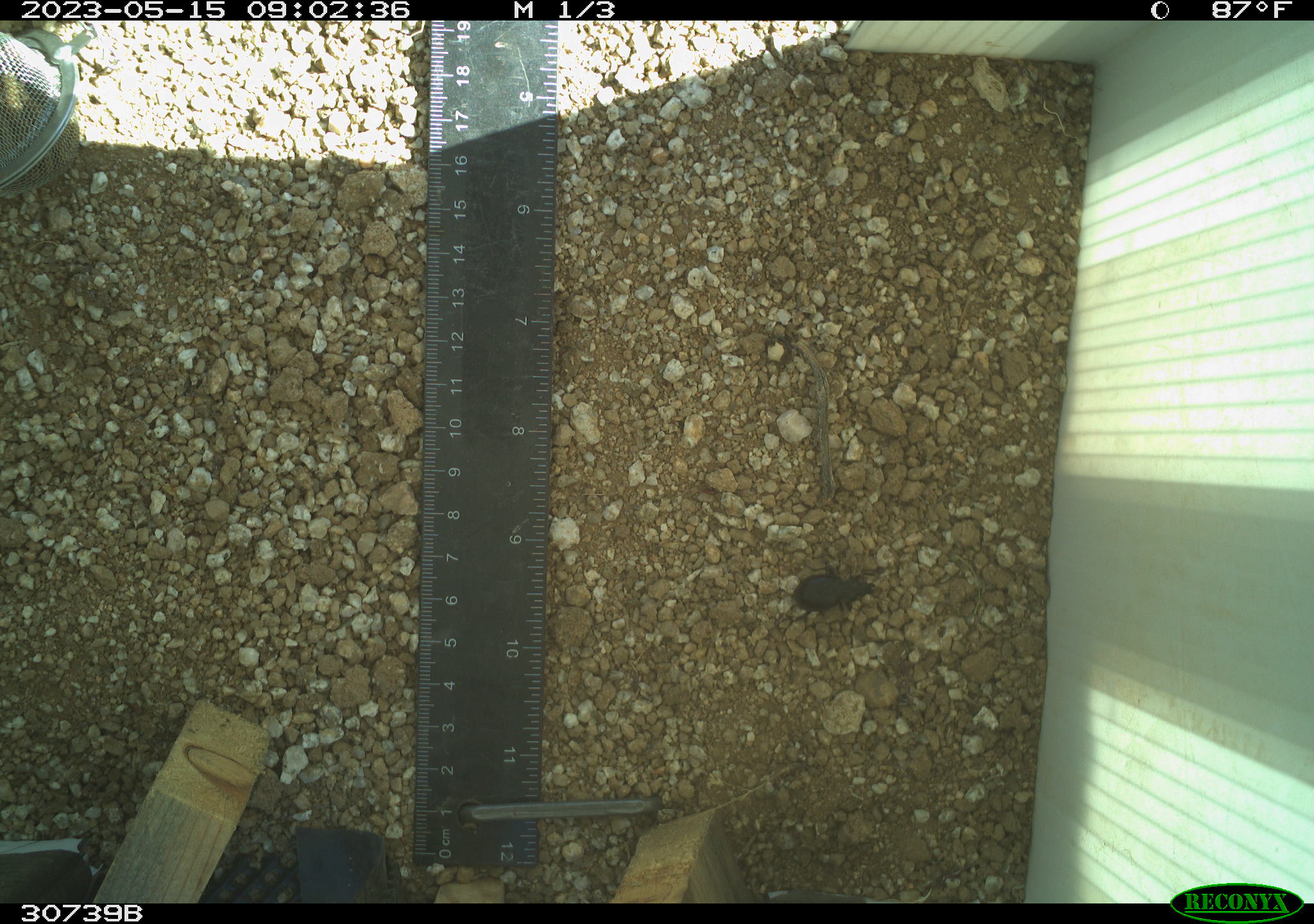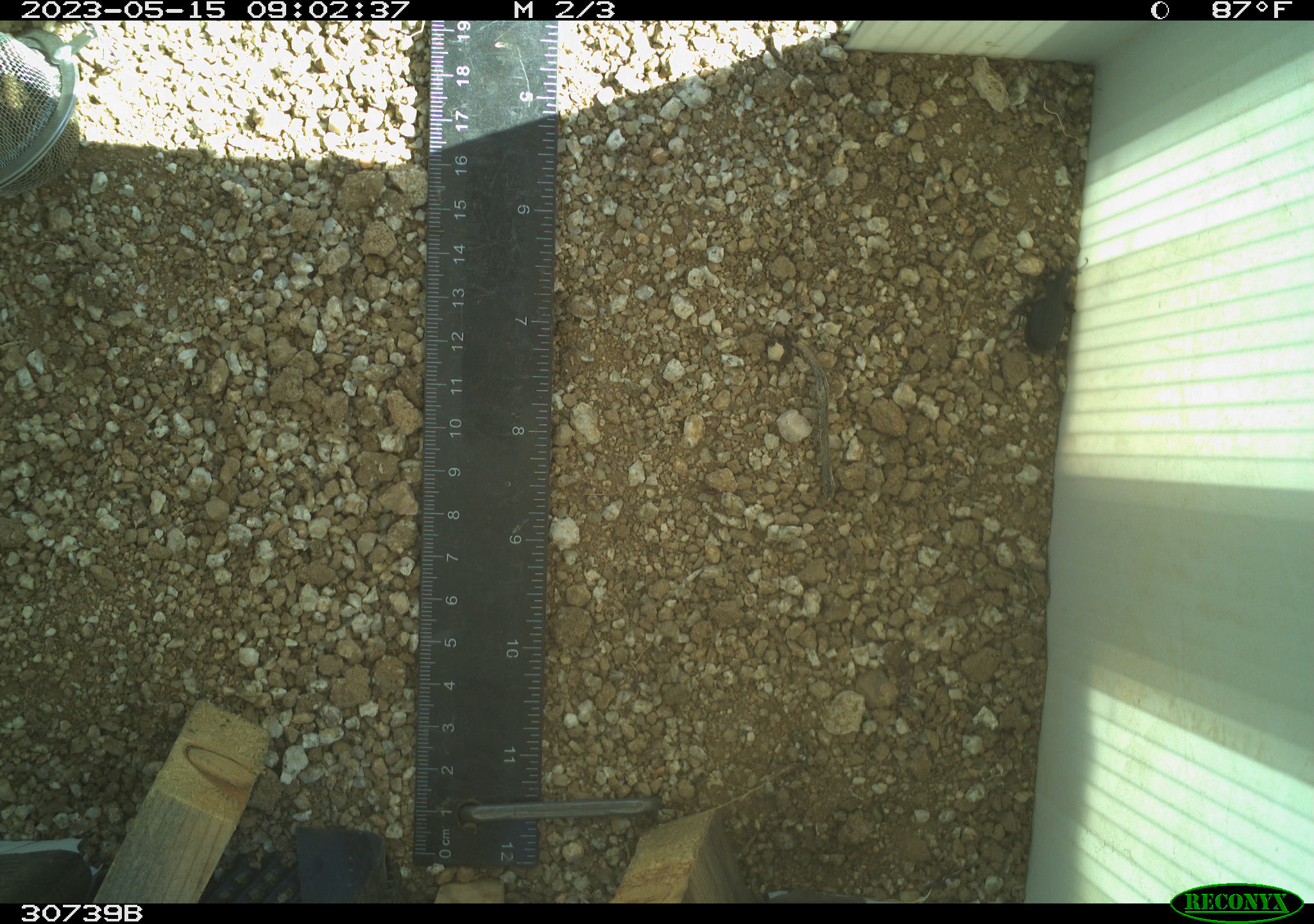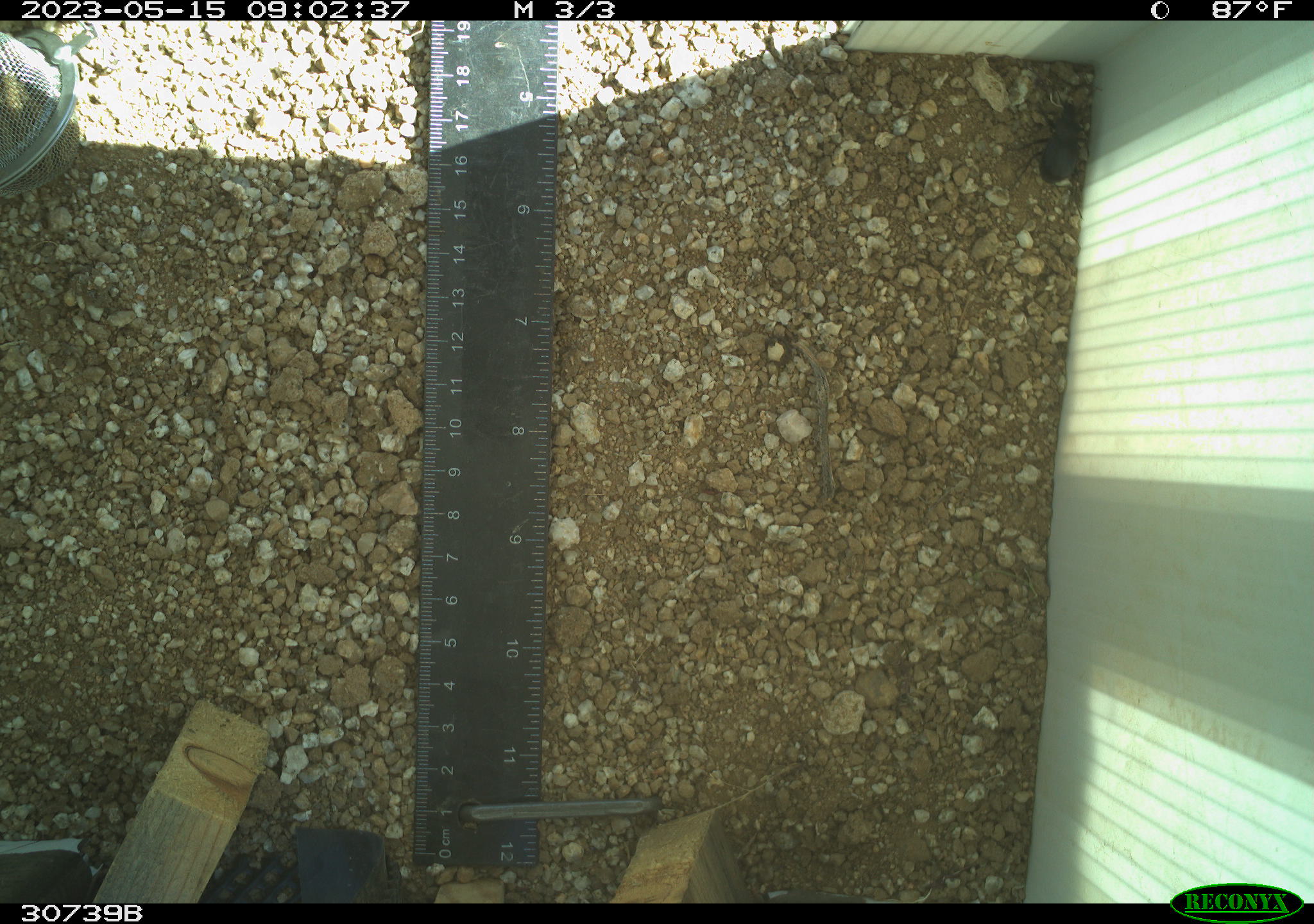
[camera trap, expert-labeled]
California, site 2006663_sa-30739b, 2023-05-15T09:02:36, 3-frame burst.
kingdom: Animalia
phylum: Arthropoda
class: Insecta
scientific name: Insecta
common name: insect